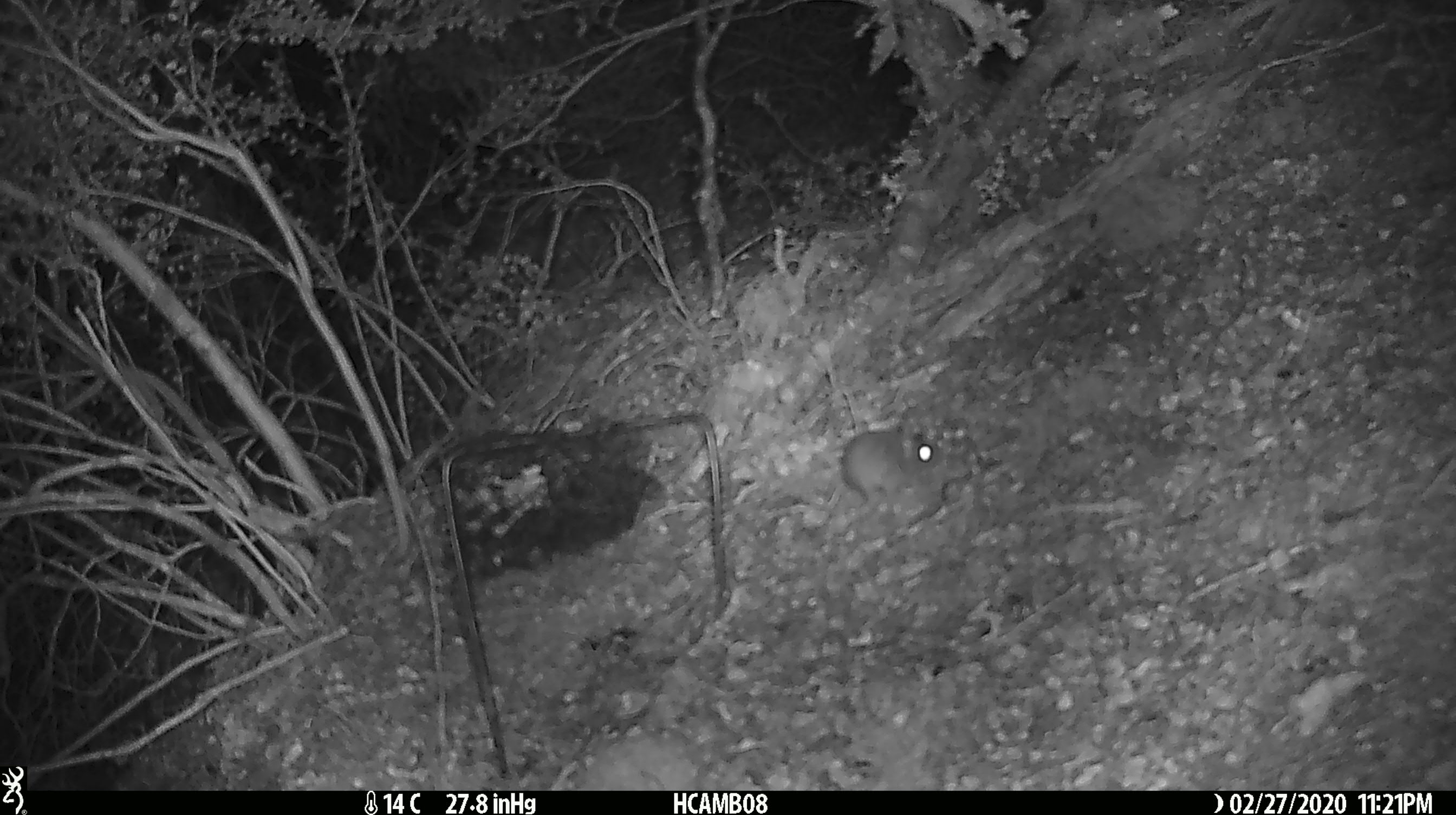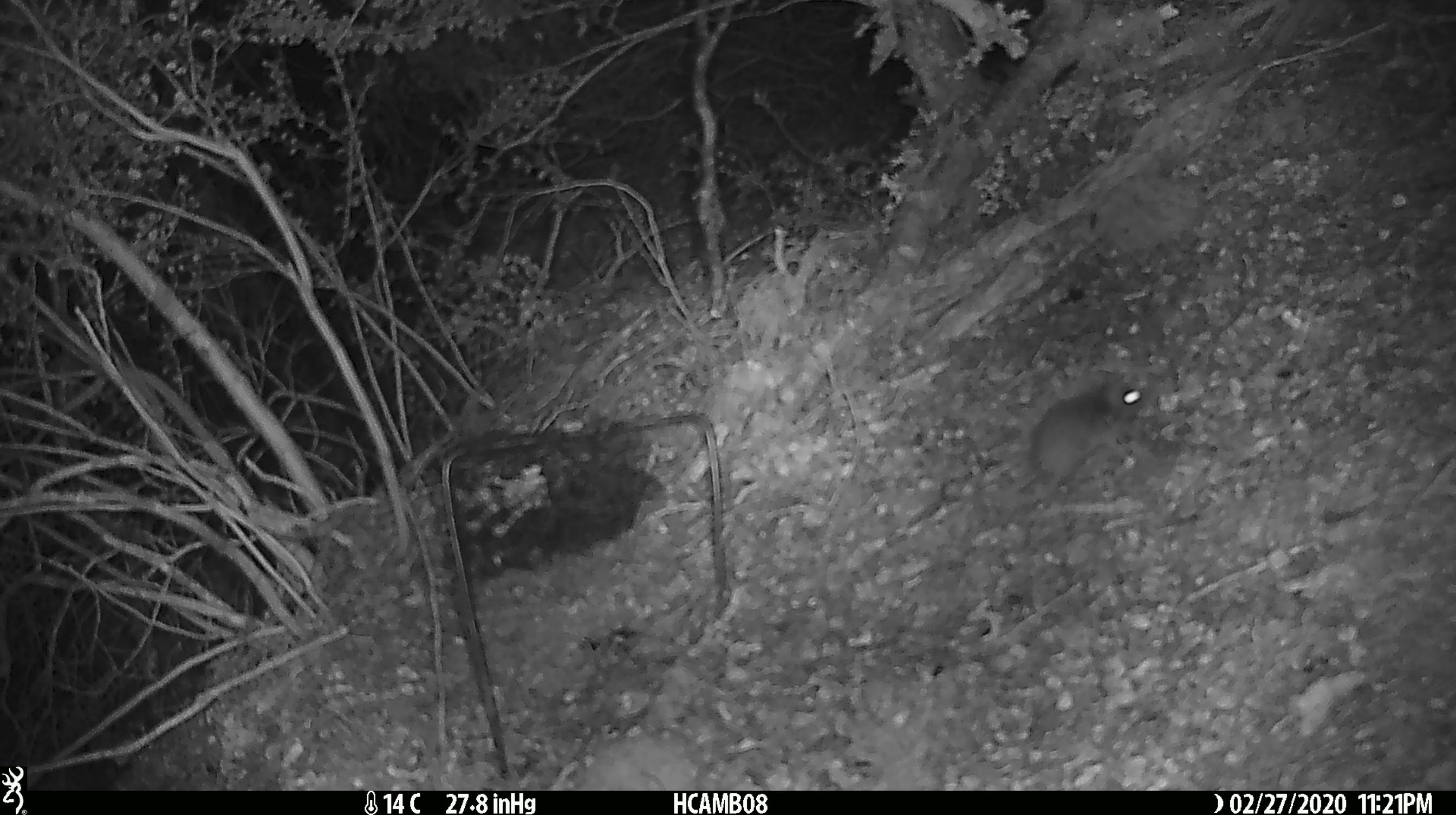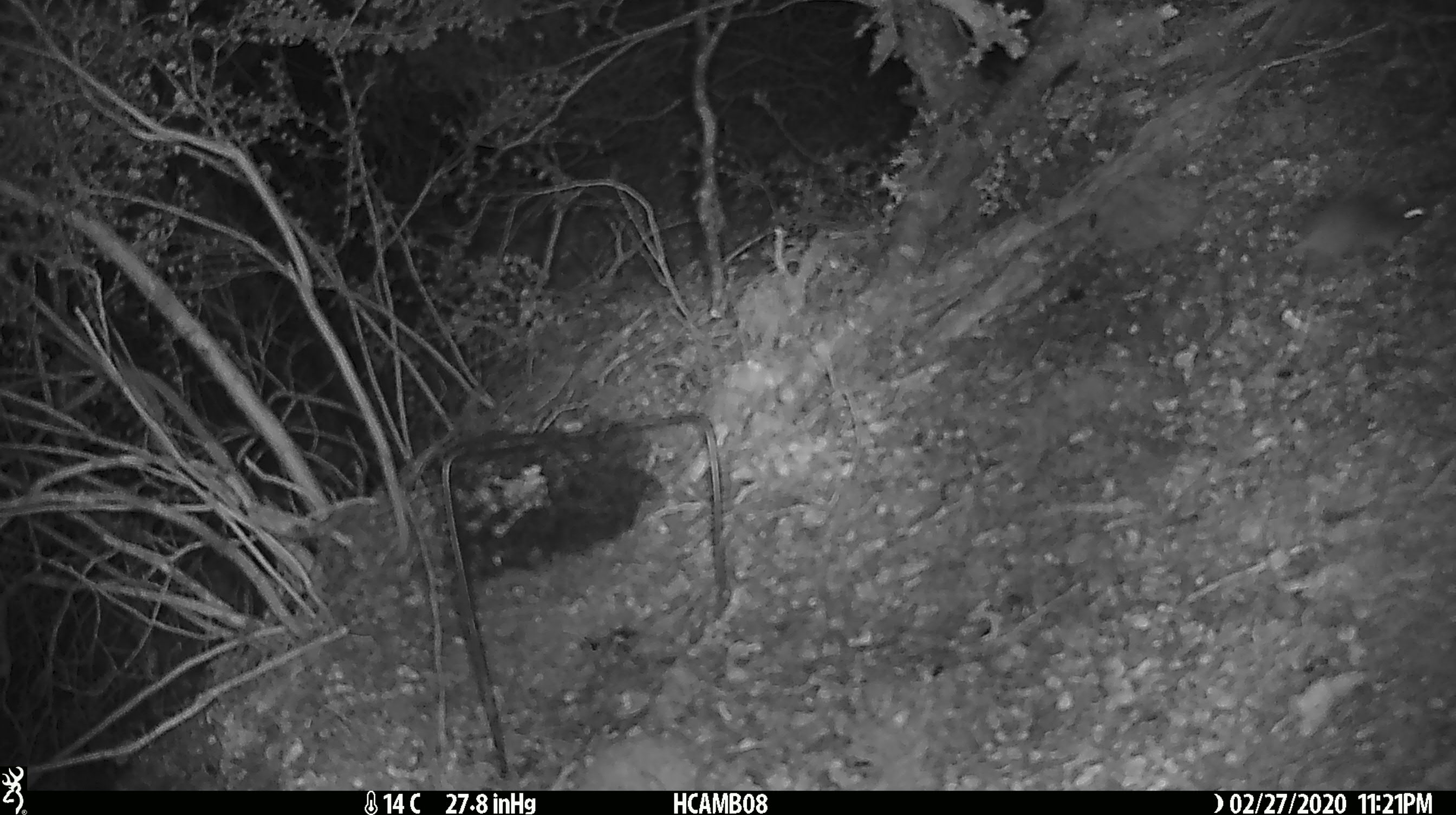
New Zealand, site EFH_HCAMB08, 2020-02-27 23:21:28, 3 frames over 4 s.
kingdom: Animalia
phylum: Chordata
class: Mammalia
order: Rodentia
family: Muridae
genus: Mus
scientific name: Mus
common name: mouse